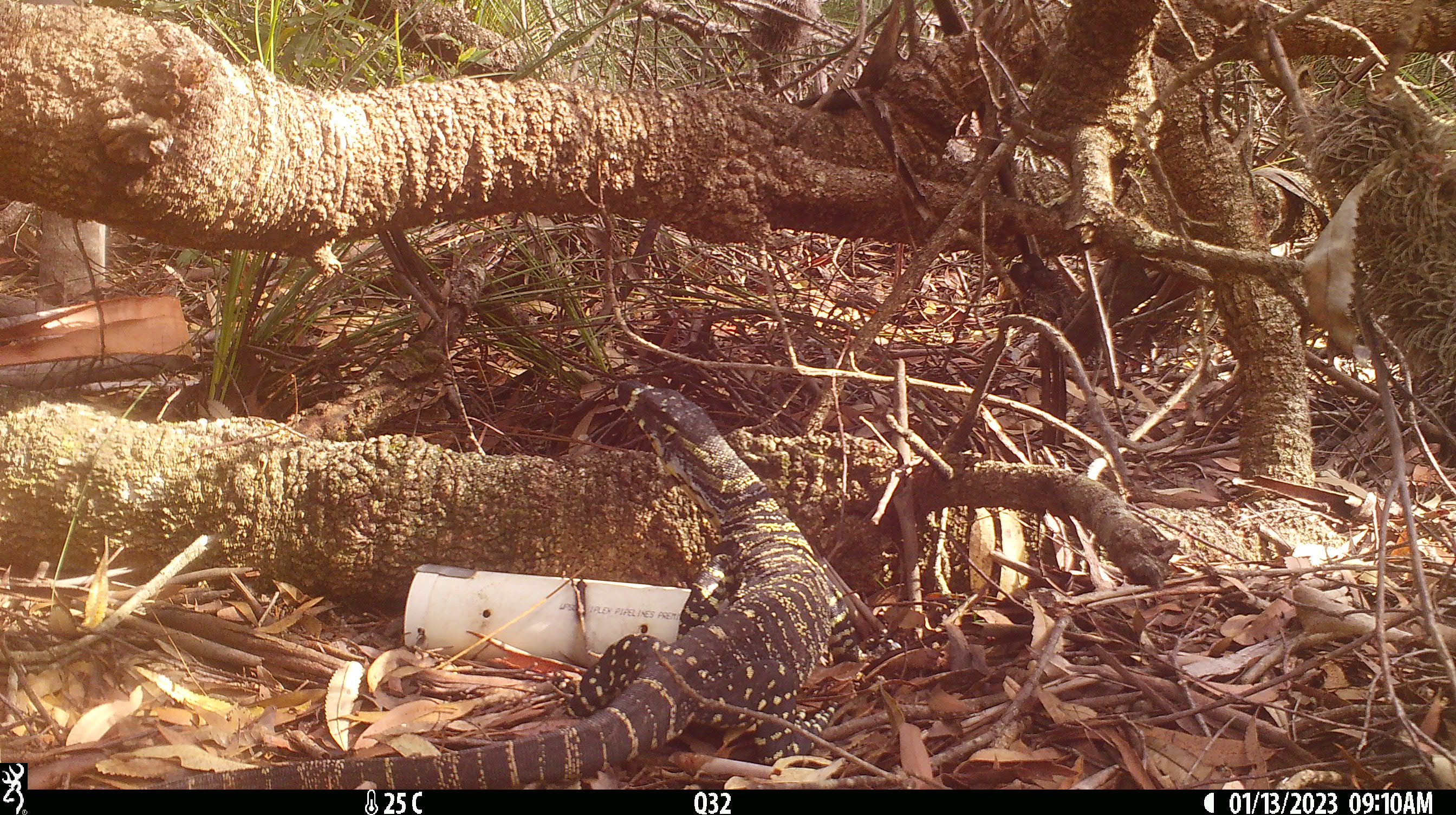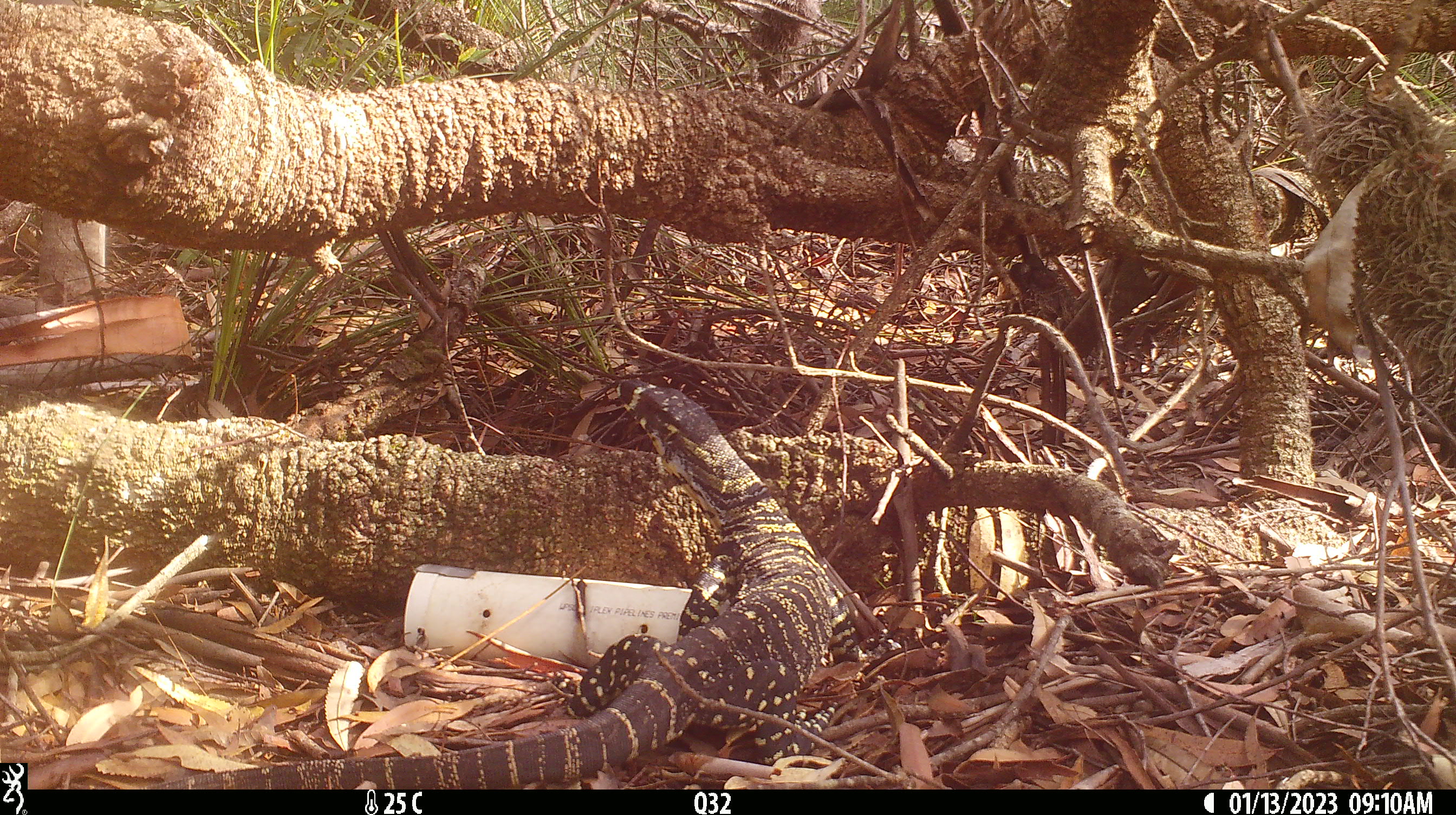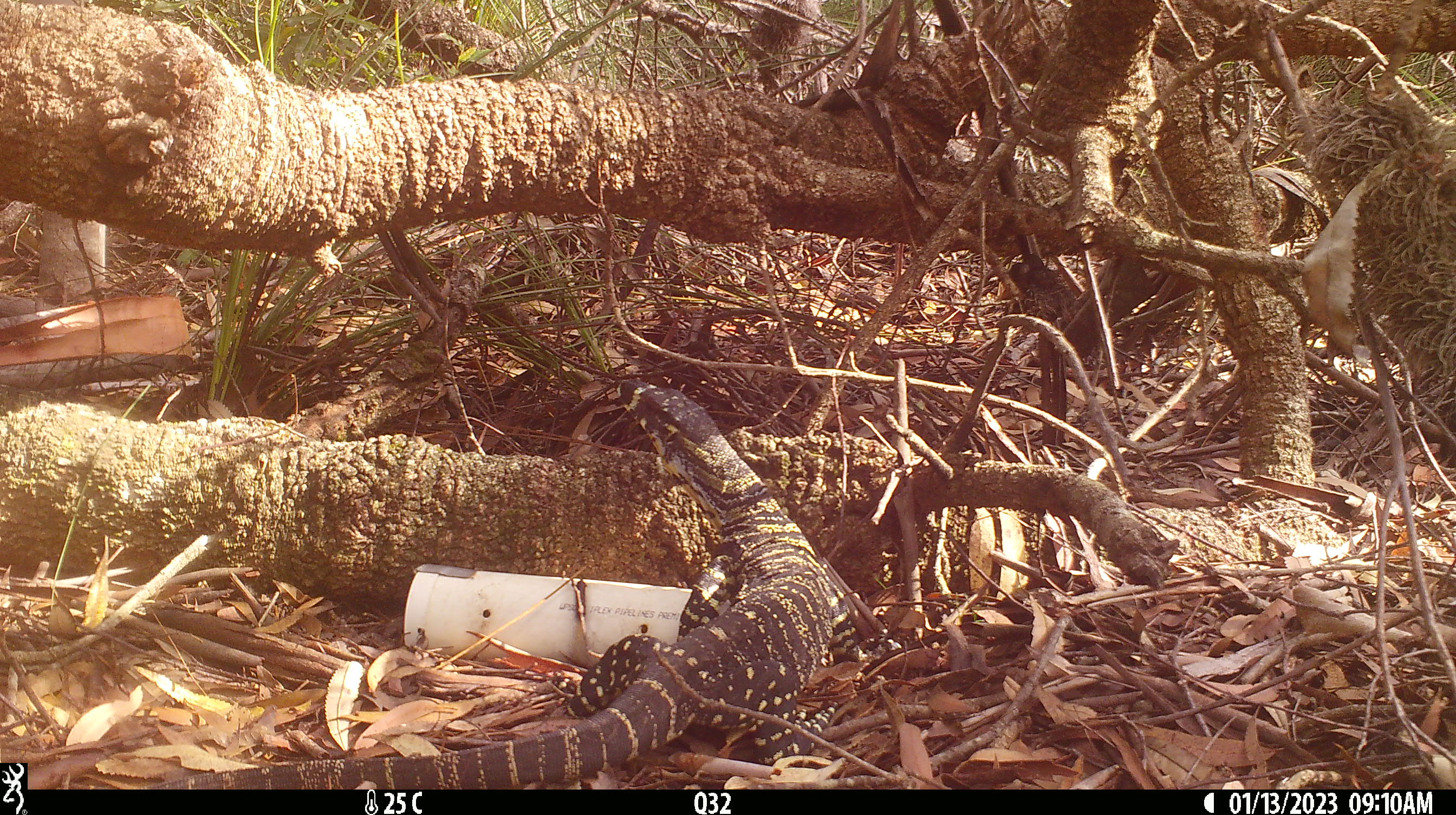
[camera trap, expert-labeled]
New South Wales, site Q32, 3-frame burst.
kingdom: Animalia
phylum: Chordata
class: Reptilia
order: Squamata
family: Varanidae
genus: Varanus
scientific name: Varanus varius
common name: lace monitor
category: goanna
Goanna (lace monitor) (Varanus varius).